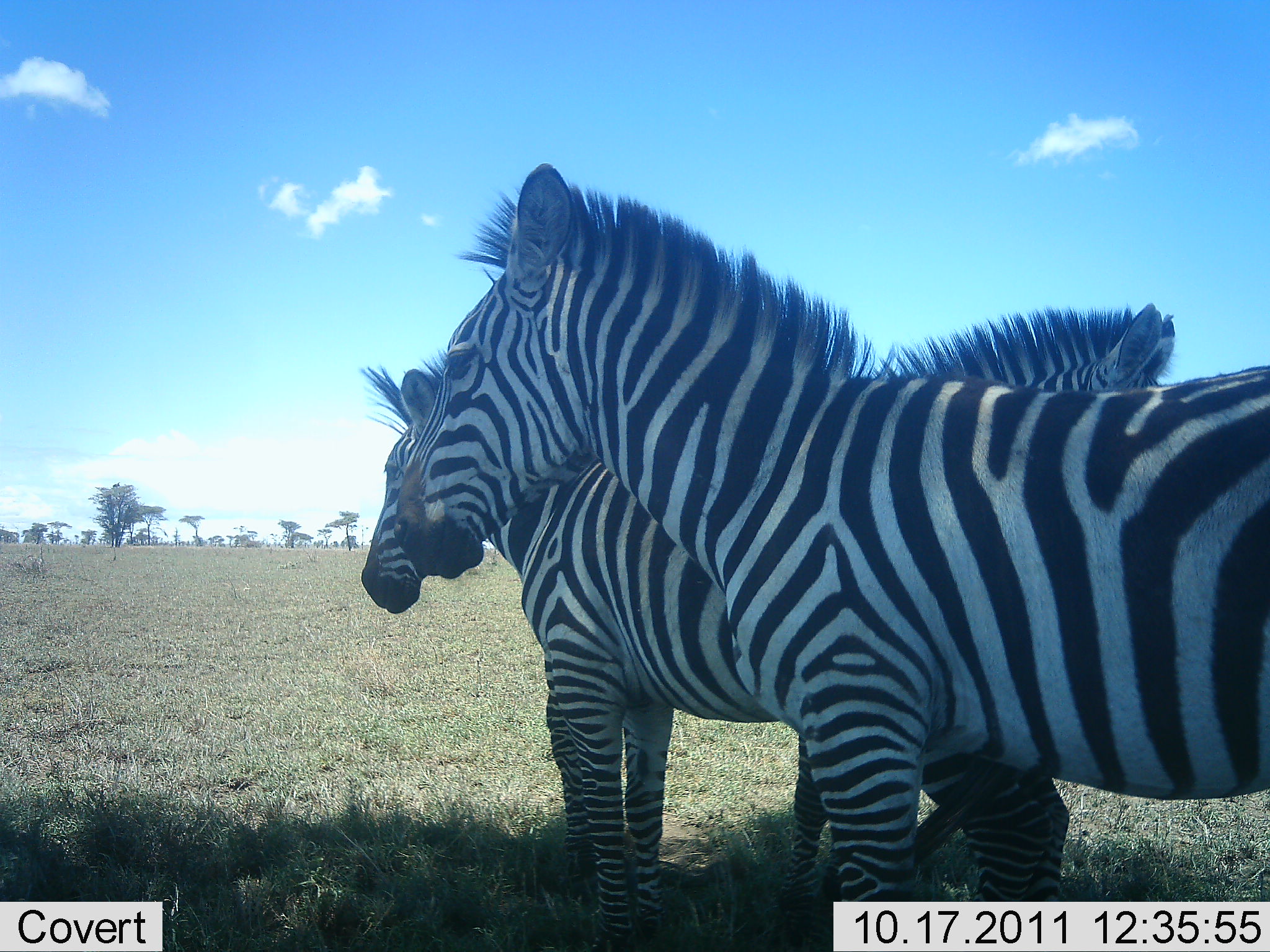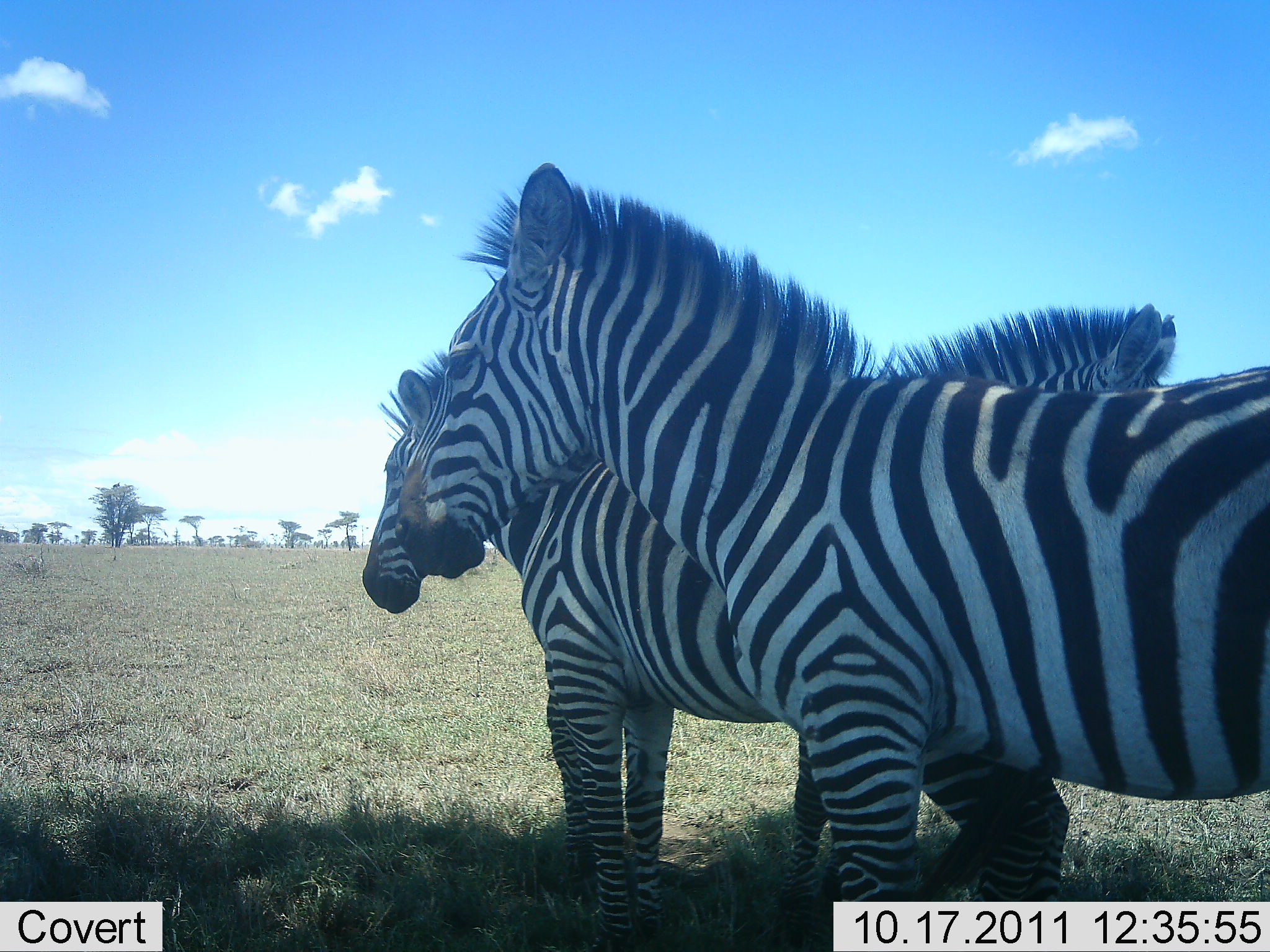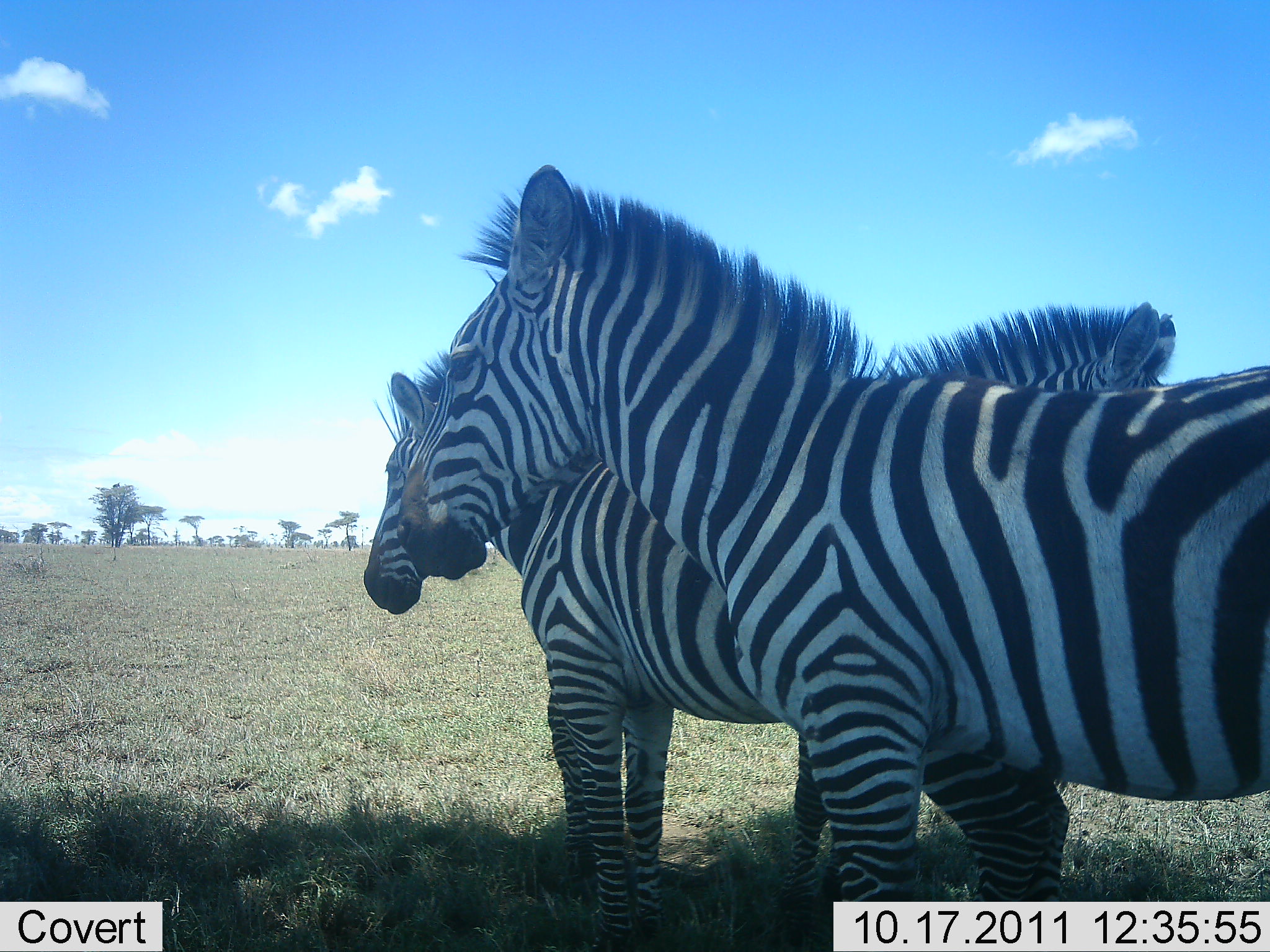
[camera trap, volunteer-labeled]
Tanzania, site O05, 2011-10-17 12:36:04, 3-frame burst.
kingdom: Animalia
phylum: Chordata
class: Mammalia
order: Perissodactyla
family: Equidae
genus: Equus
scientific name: Equus quagga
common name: plains zebra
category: zebra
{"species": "zebra (plains zebra) (Equus quagga)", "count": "3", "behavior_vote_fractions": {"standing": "100%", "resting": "7%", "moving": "7%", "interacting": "7%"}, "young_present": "0%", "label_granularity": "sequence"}